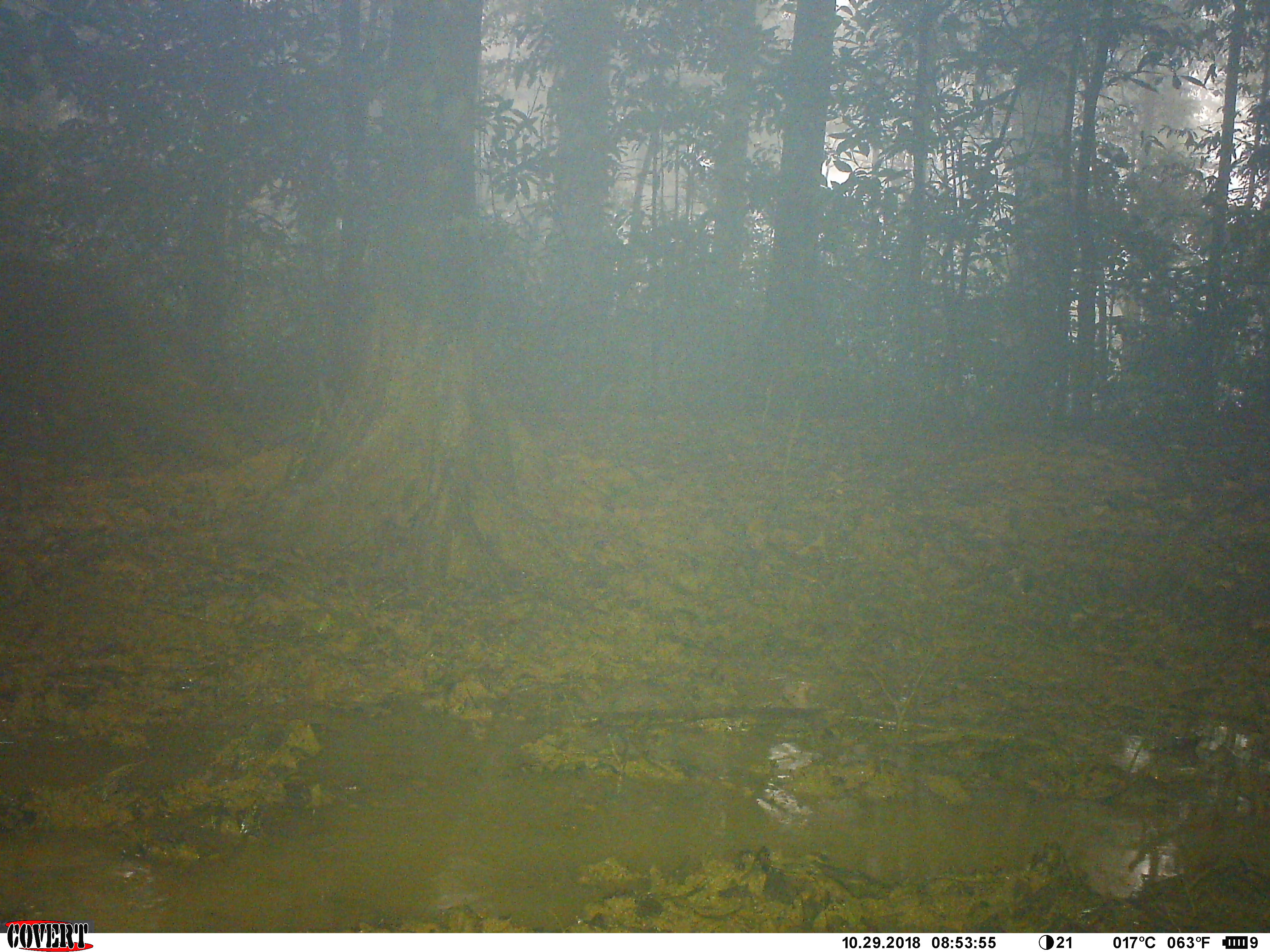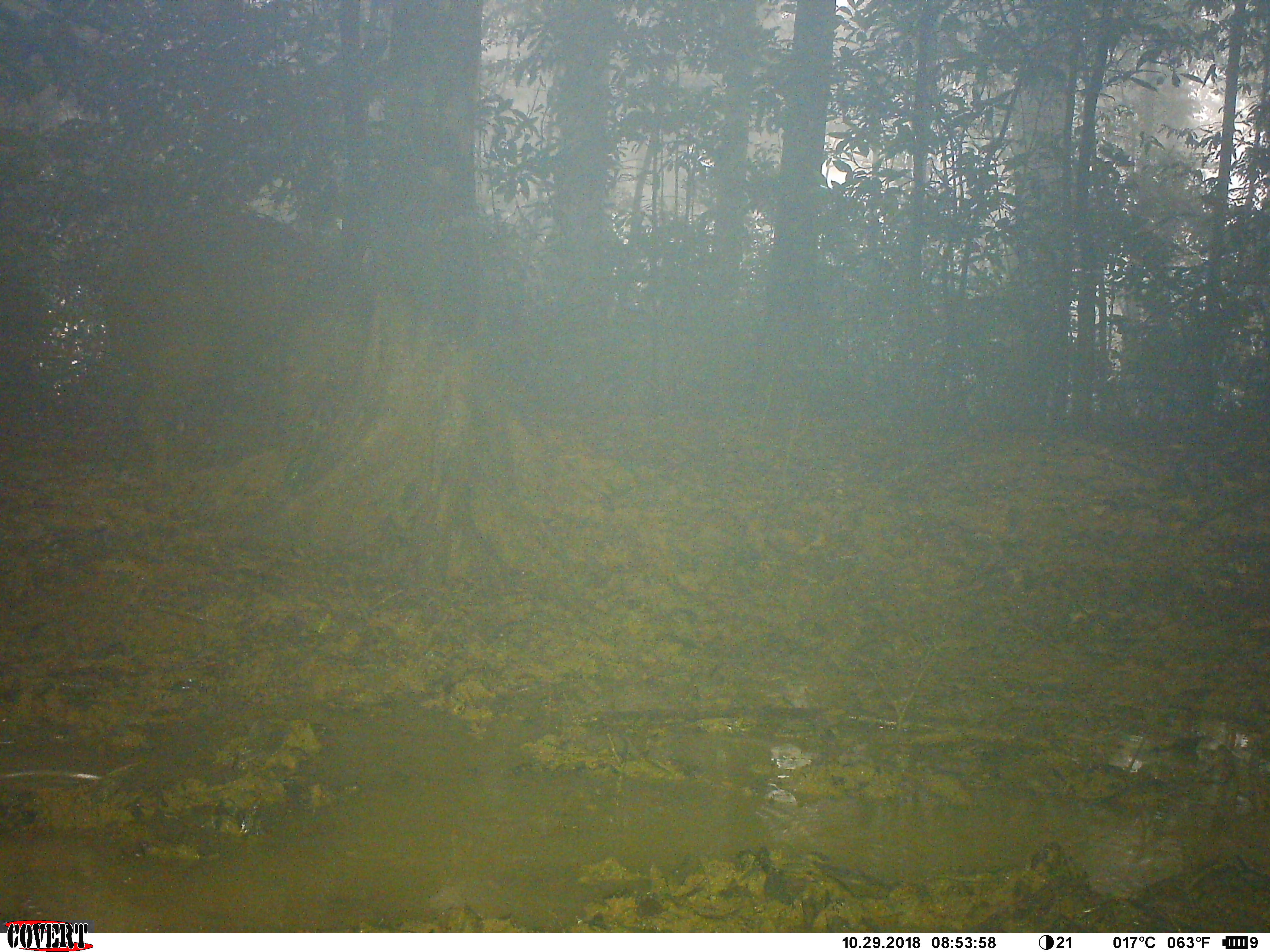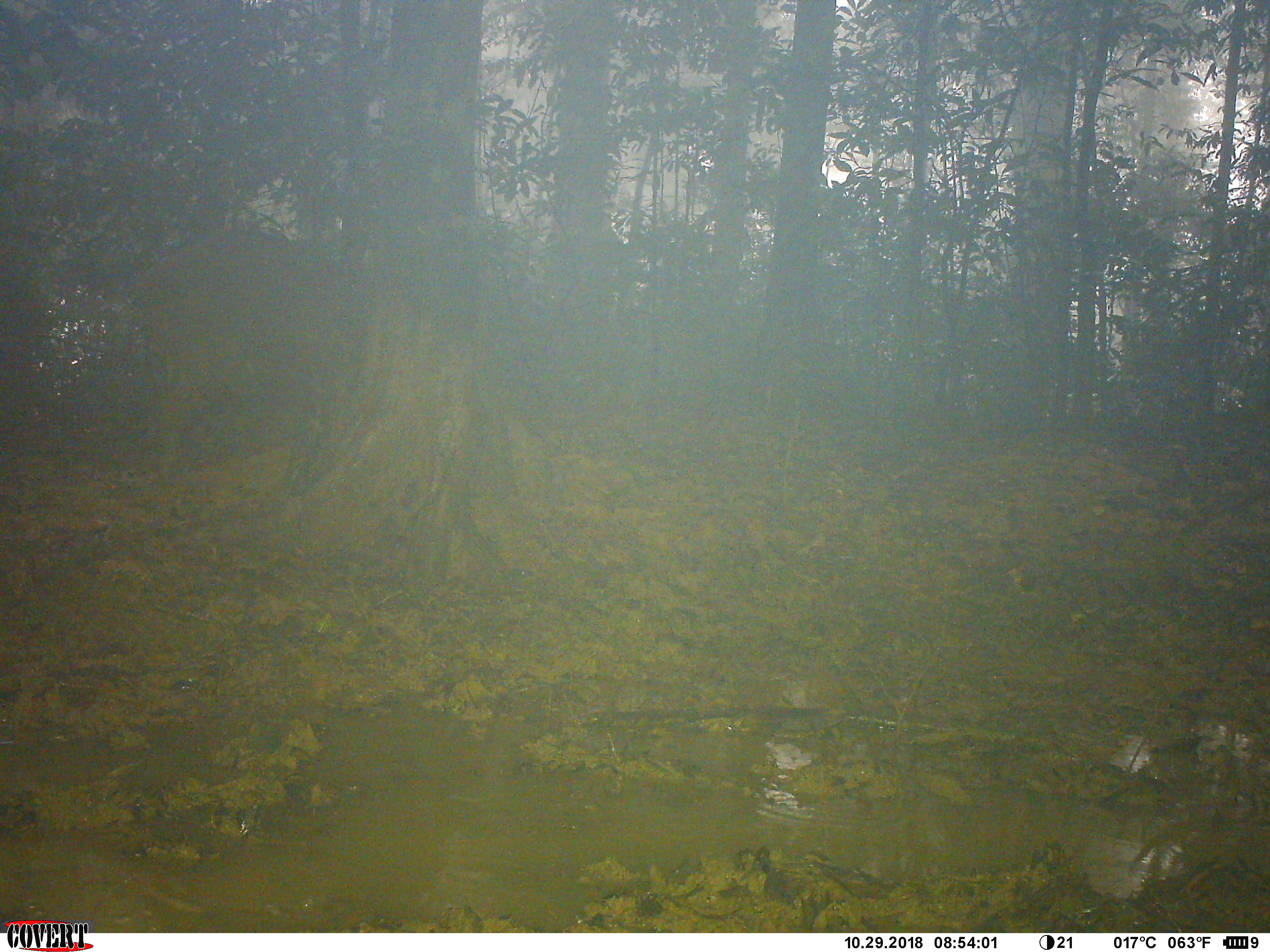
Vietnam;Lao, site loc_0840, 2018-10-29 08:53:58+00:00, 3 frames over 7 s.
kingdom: Animalia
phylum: Chordata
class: Mammalia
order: Artiodactyla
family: Suidae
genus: Sus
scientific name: Sus scrofa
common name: eurasian wild pig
Eurasian wild pig (Sus scrofa). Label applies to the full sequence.